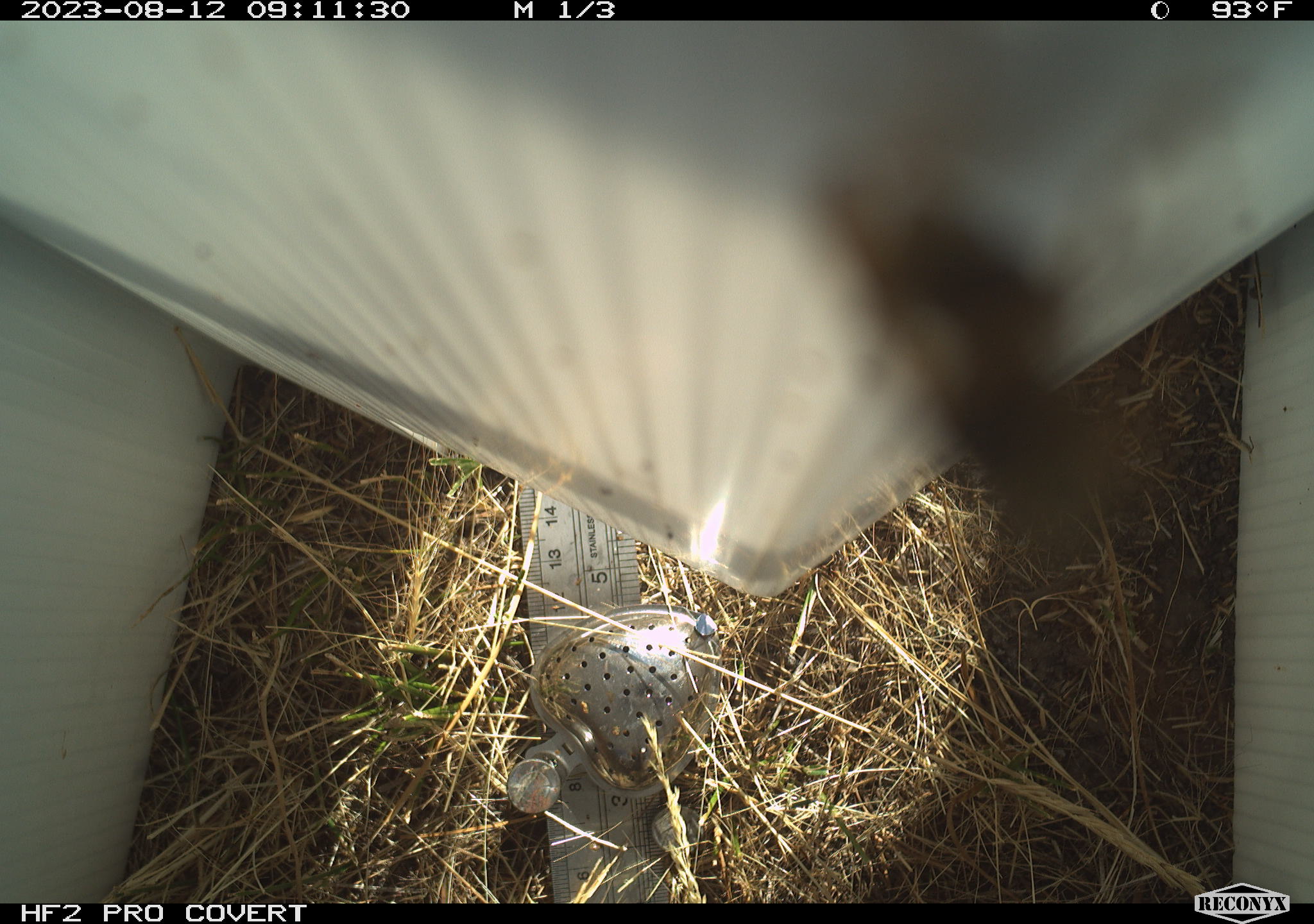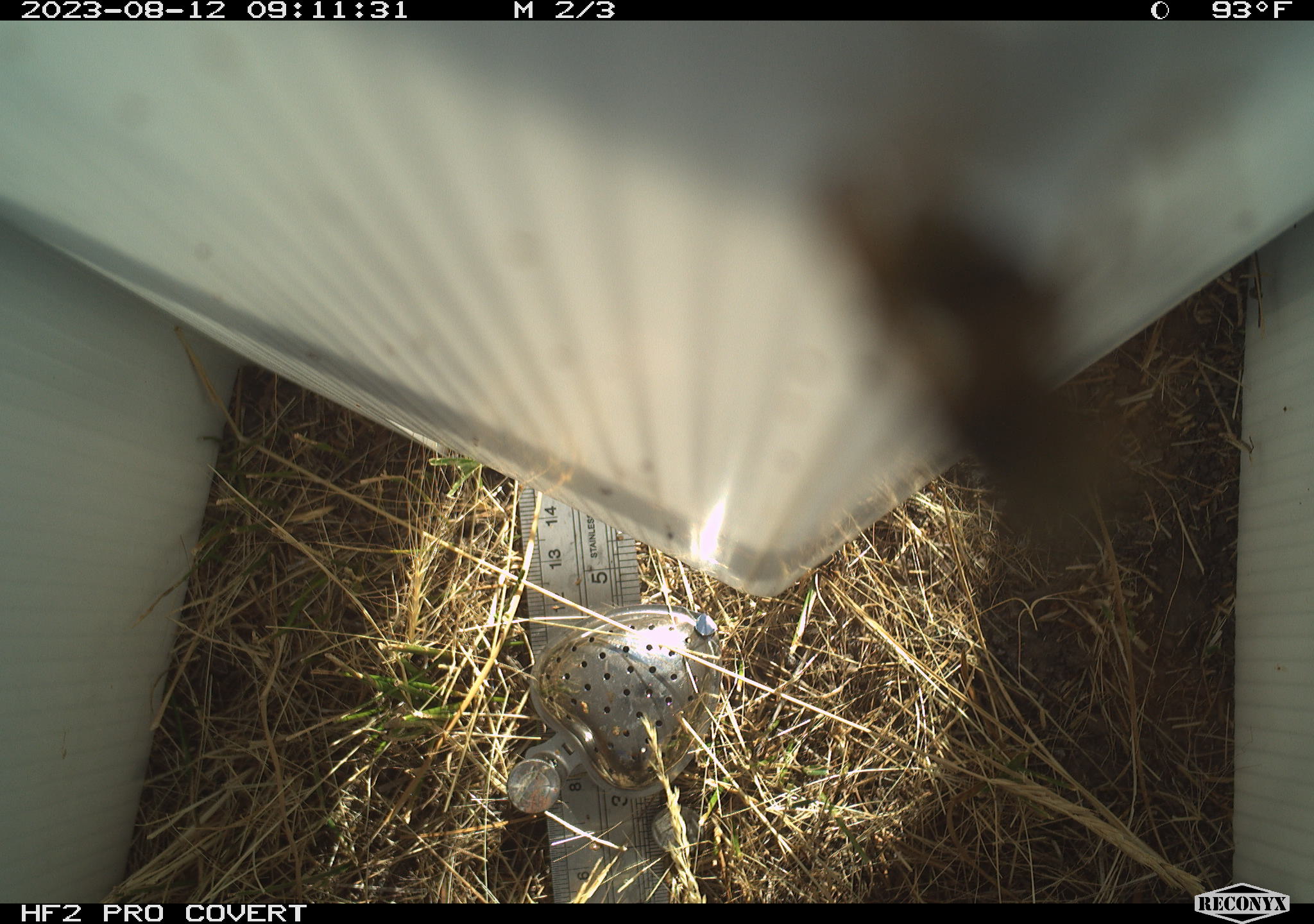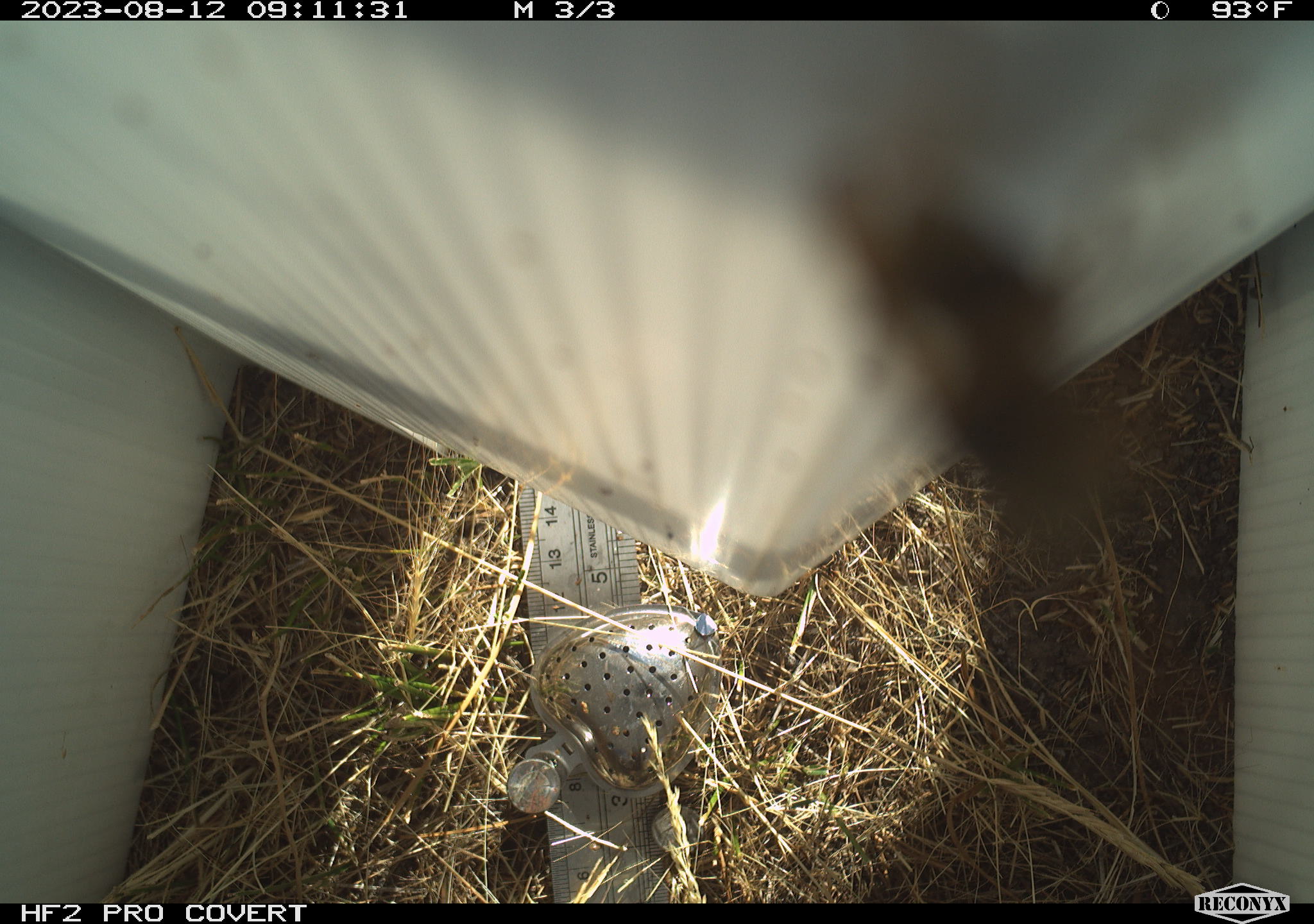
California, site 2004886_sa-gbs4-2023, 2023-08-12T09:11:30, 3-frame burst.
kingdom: Animalia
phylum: Arthropoda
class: Insecta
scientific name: Insecta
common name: insect